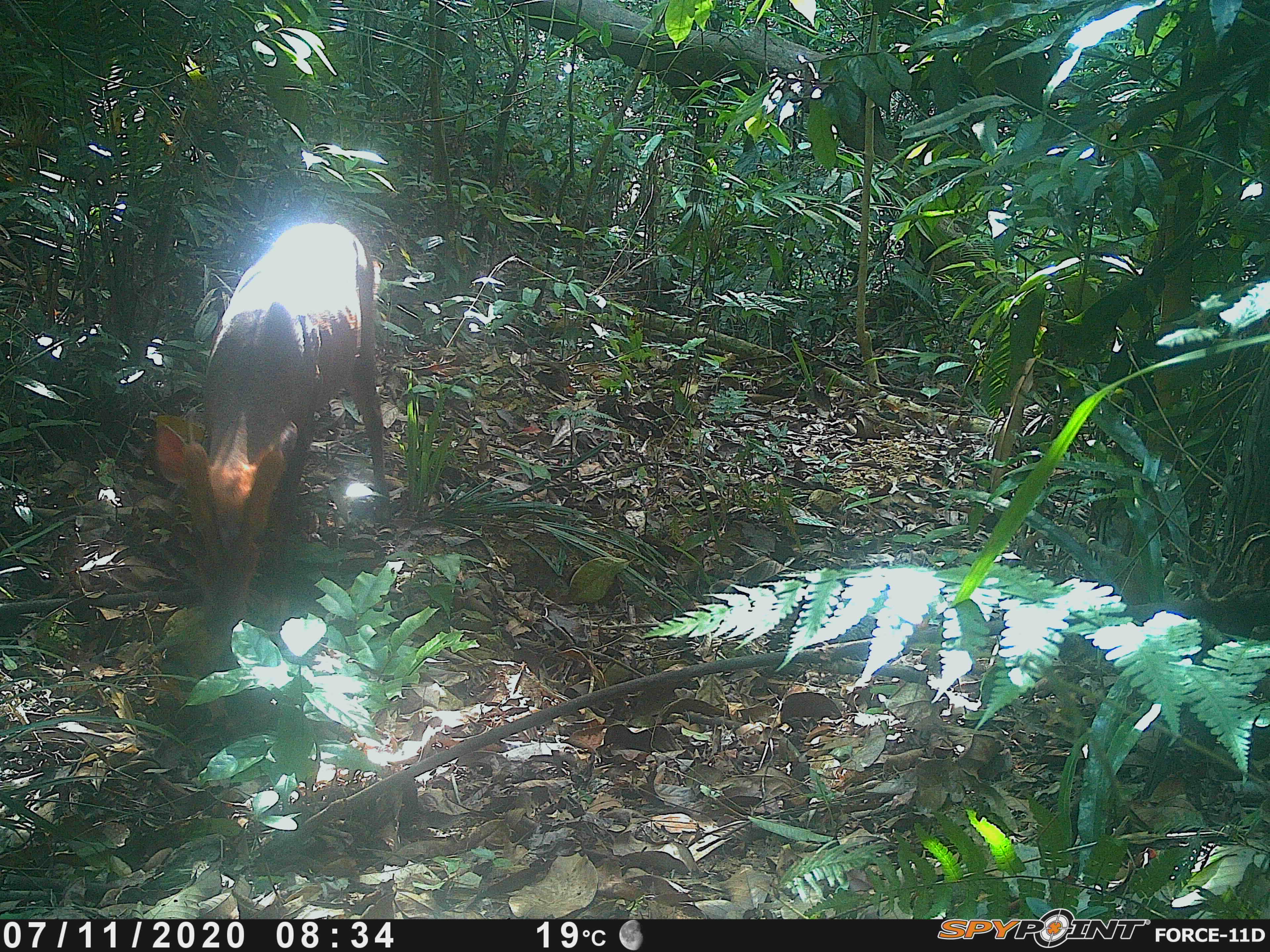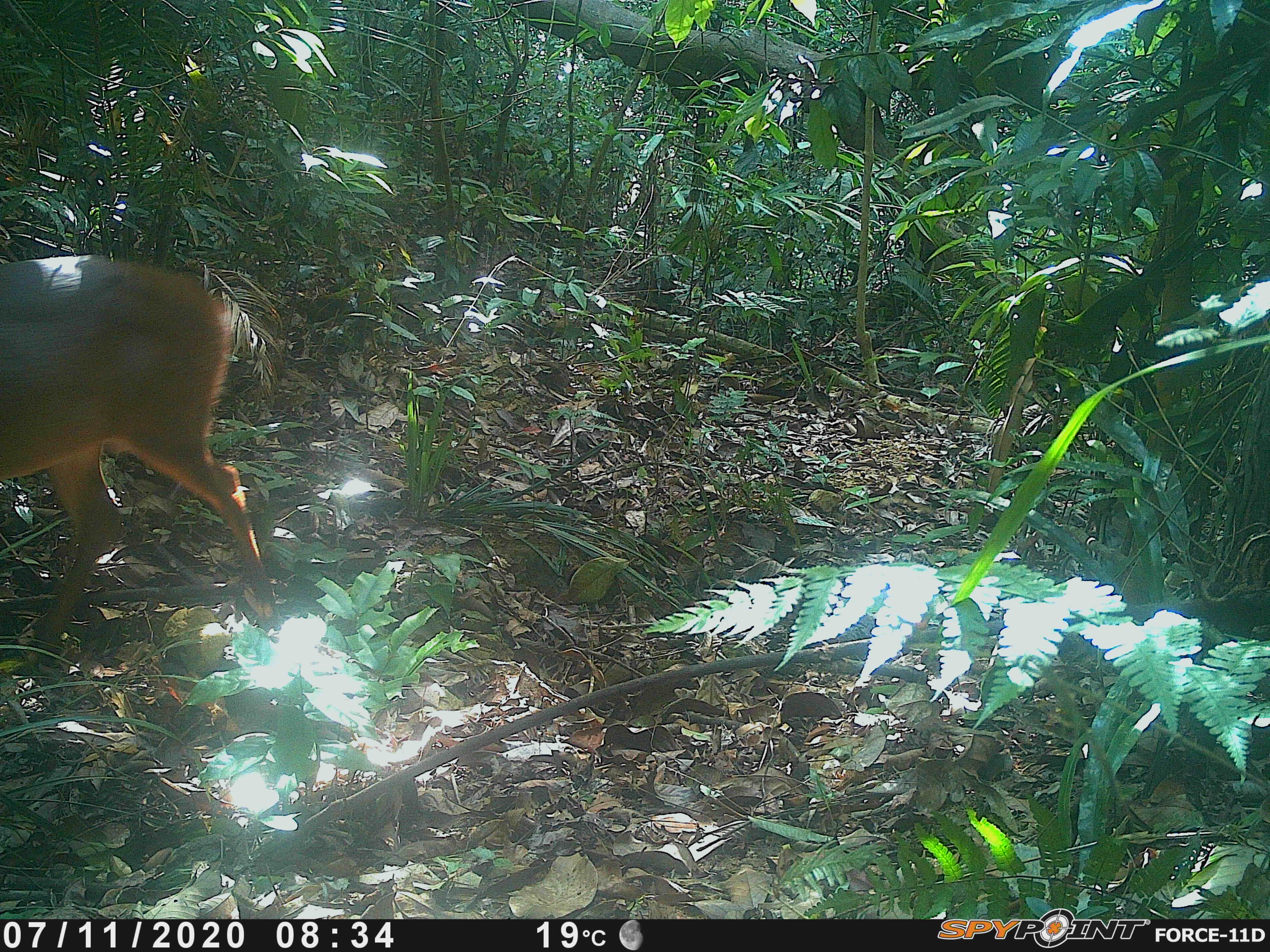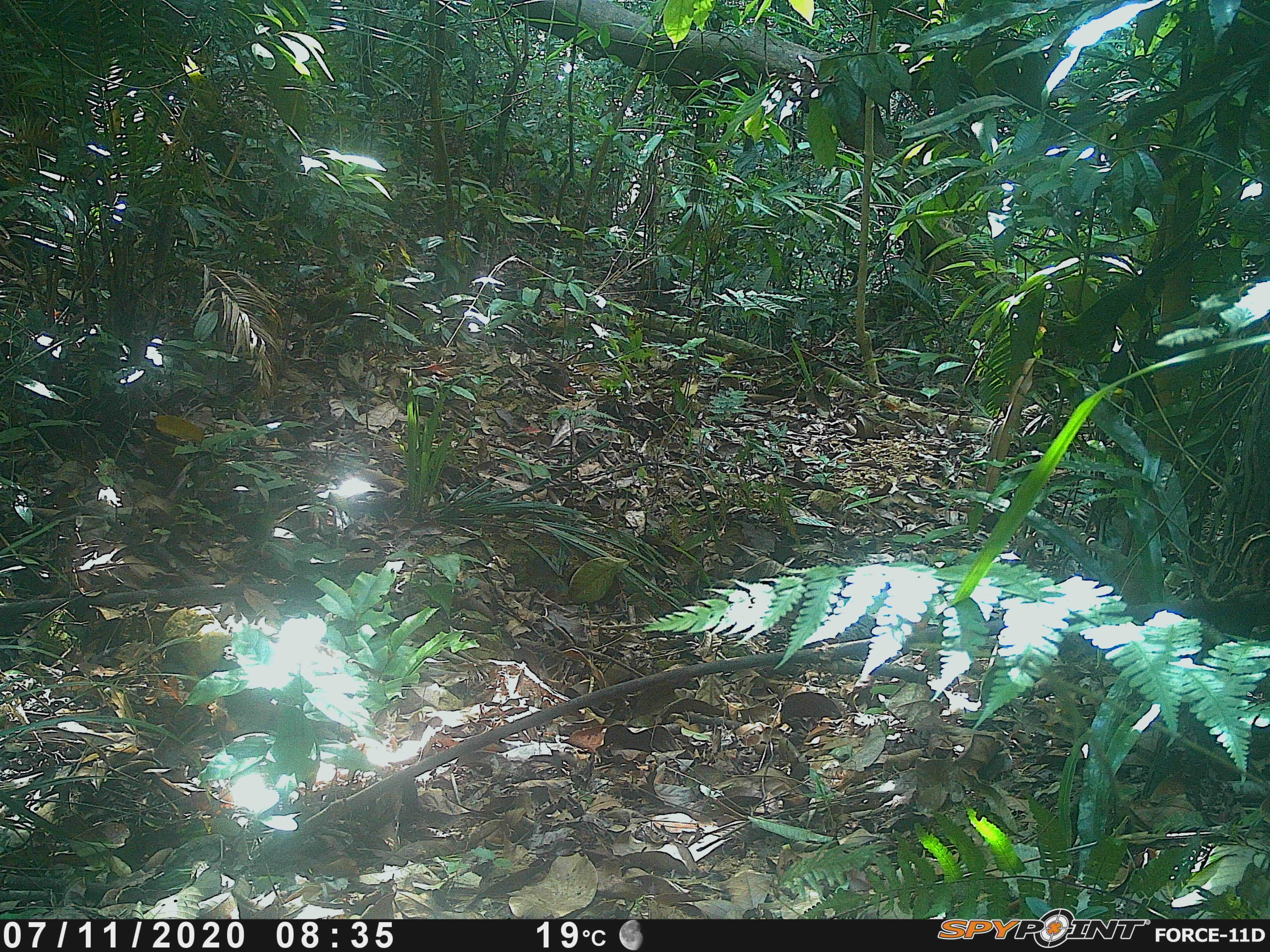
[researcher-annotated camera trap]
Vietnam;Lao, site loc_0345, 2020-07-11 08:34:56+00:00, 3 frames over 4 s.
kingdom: Animalia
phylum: Chordata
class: Mammalia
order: Artiodactyla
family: Cervidae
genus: Muntiacus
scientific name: Muntiacus vuquangensis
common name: large-antlered muntjac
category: large antlered muntjac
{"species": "large antlered muntjac (large-antlered muntjac) (Muntiacus vuquangensis)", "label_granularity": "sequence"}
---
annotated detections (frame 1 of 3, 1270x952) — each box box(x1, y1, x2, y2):
large antlered muntjac: box(151, 218, 392, 642)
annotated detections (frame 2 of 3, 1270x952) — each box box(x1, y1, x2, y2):
large antlered muntjac: box(0, 252, 284, 669)